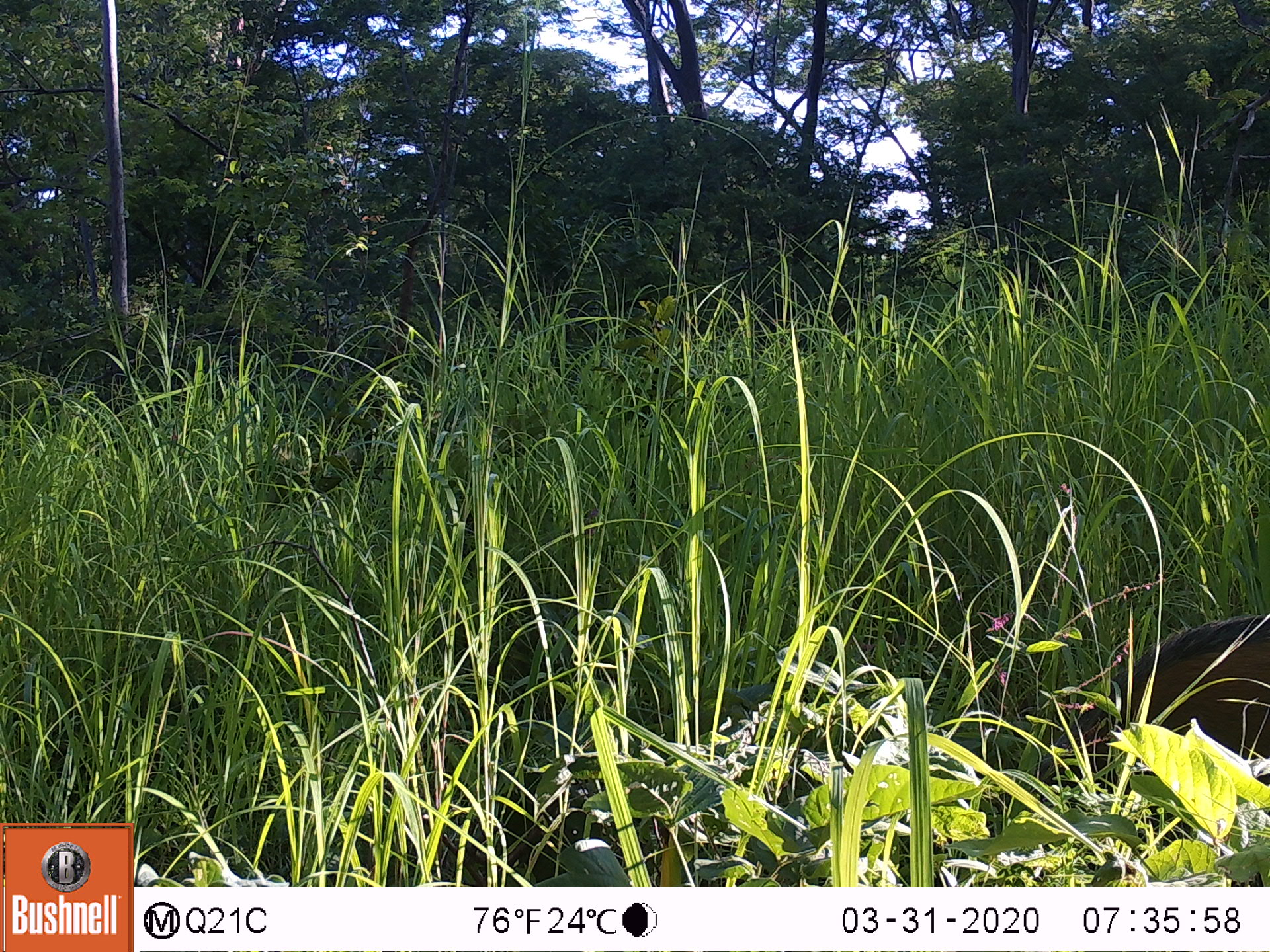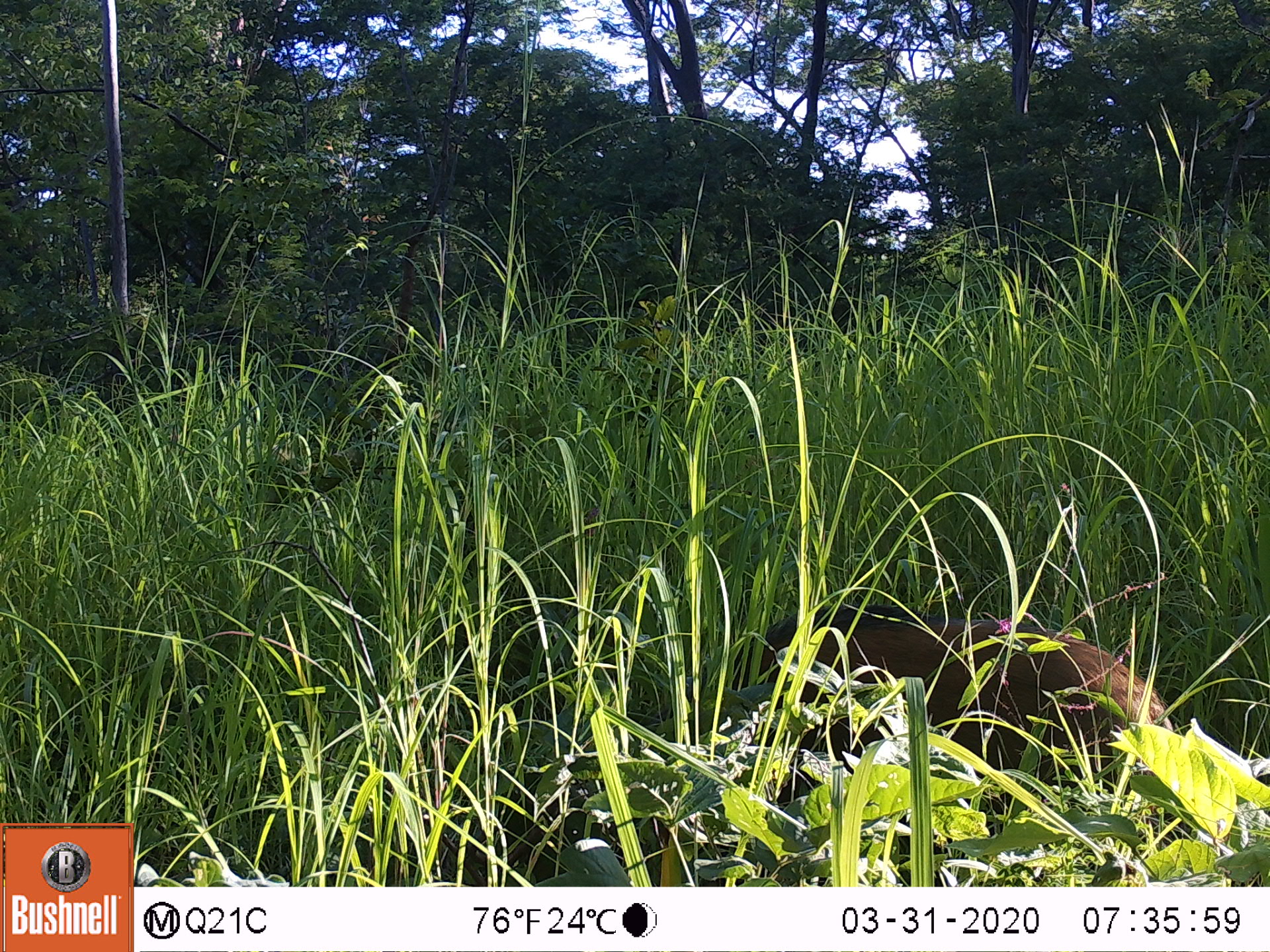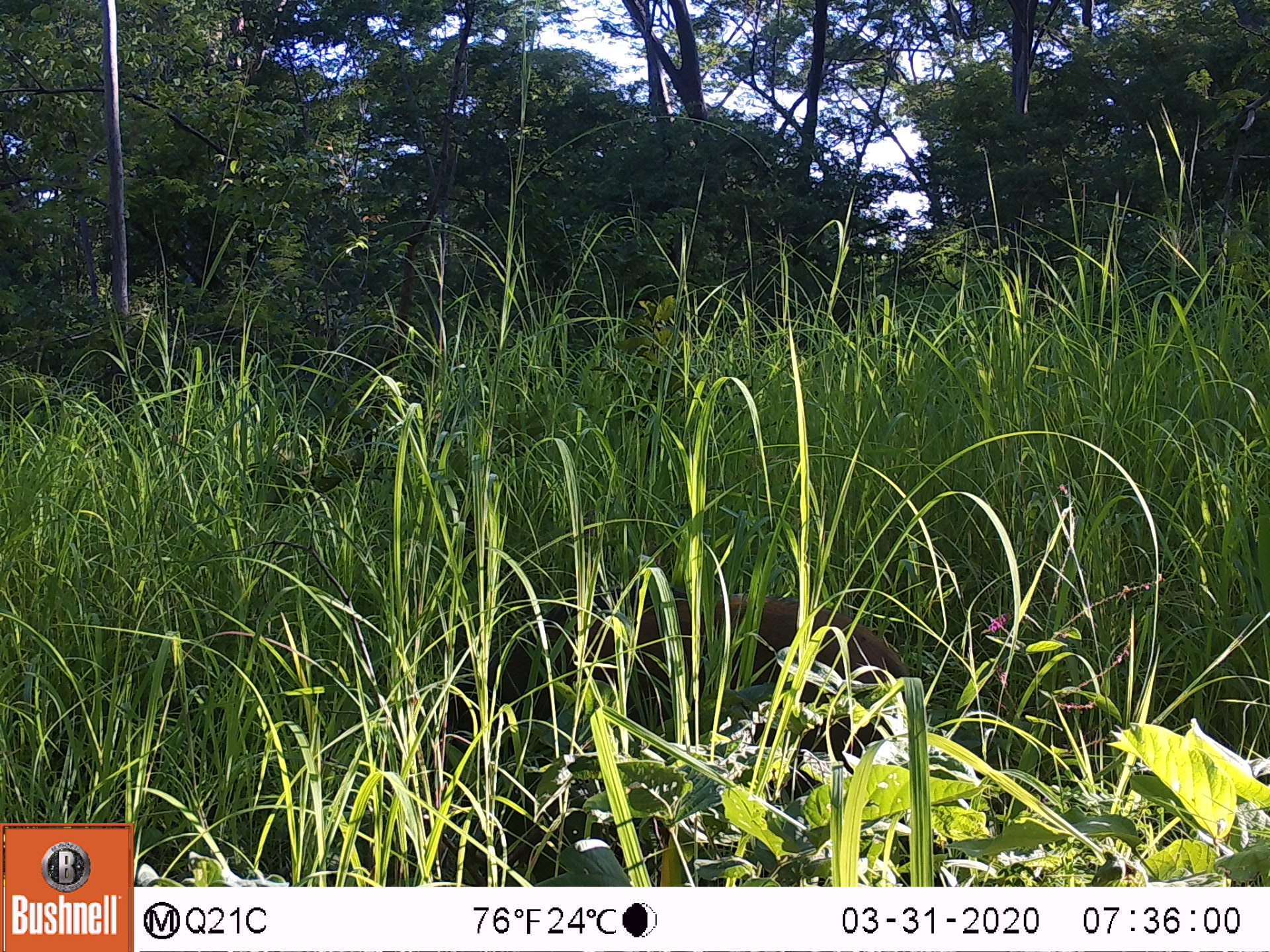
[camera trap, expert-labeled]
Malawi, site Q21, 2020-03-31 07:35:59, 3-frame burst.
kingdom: Animalia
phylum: Chordata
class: Mammalia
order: Artiodactyla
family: Suidae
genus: Potamochoerus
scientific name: Potamochoerus larvatus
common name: bushpig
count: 1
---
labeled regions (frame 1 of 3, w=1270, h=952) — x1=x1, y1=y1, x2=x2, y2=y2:
bushpig: x1=1041, y1=610, x2=1266, y2=786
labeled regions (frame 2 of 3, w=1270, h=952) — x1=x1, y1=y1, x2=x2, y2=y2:
bushpig: x1=729, y1=603, x2=1166, y2=792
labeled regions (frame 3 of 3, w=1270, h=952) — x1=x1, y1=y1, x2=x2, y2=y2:
bushpig: x1=453, y1=598, x2=914, y2=787